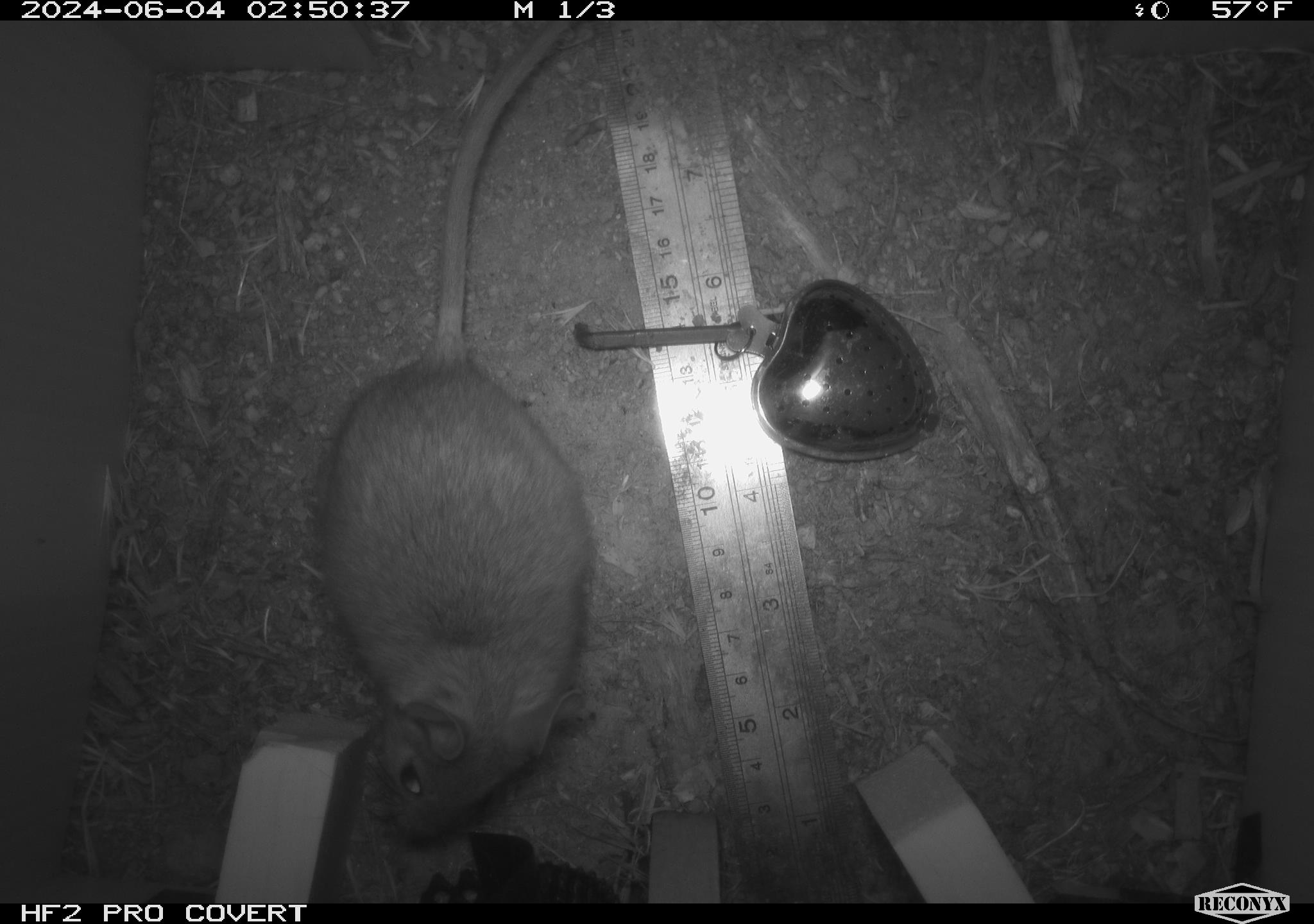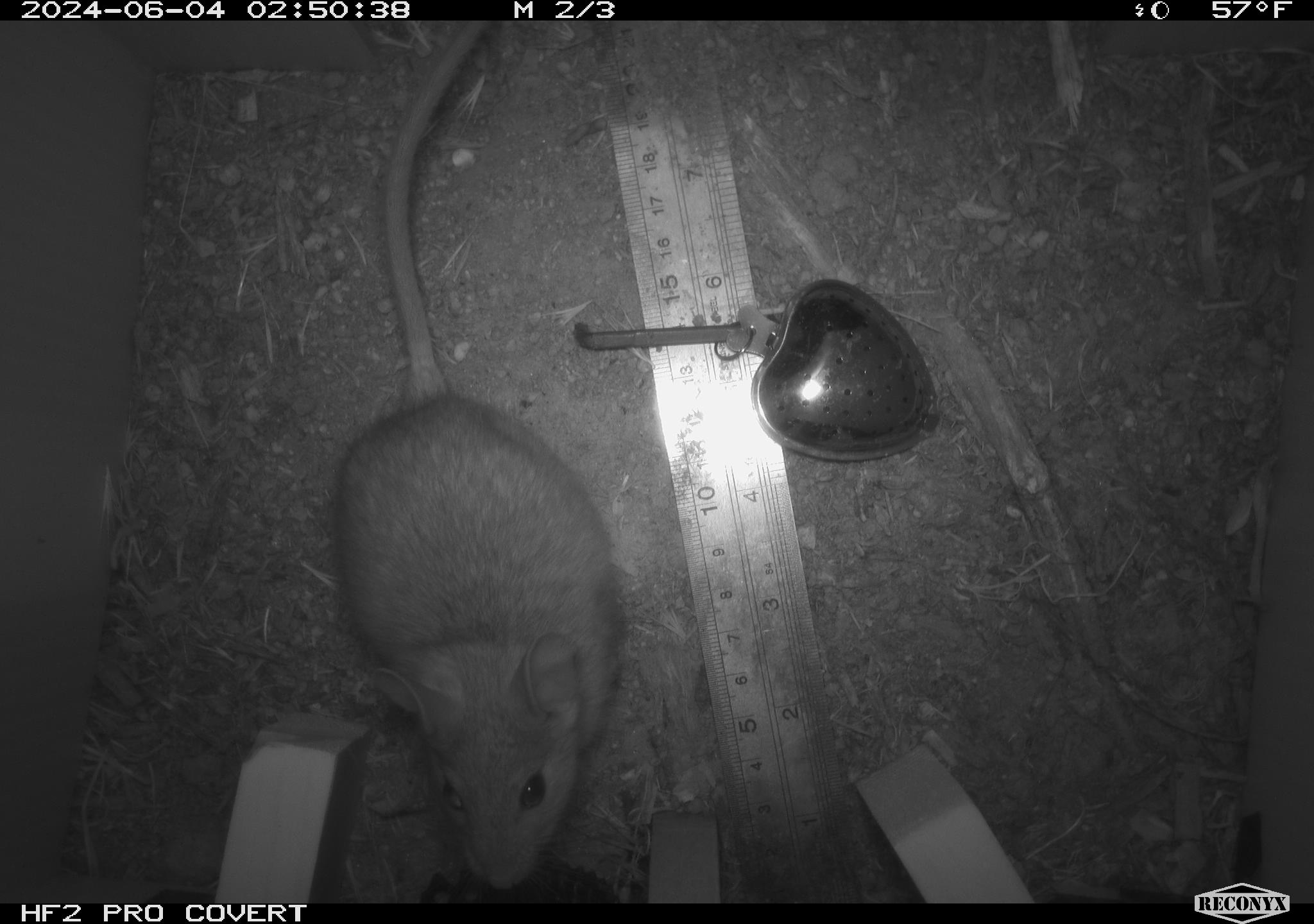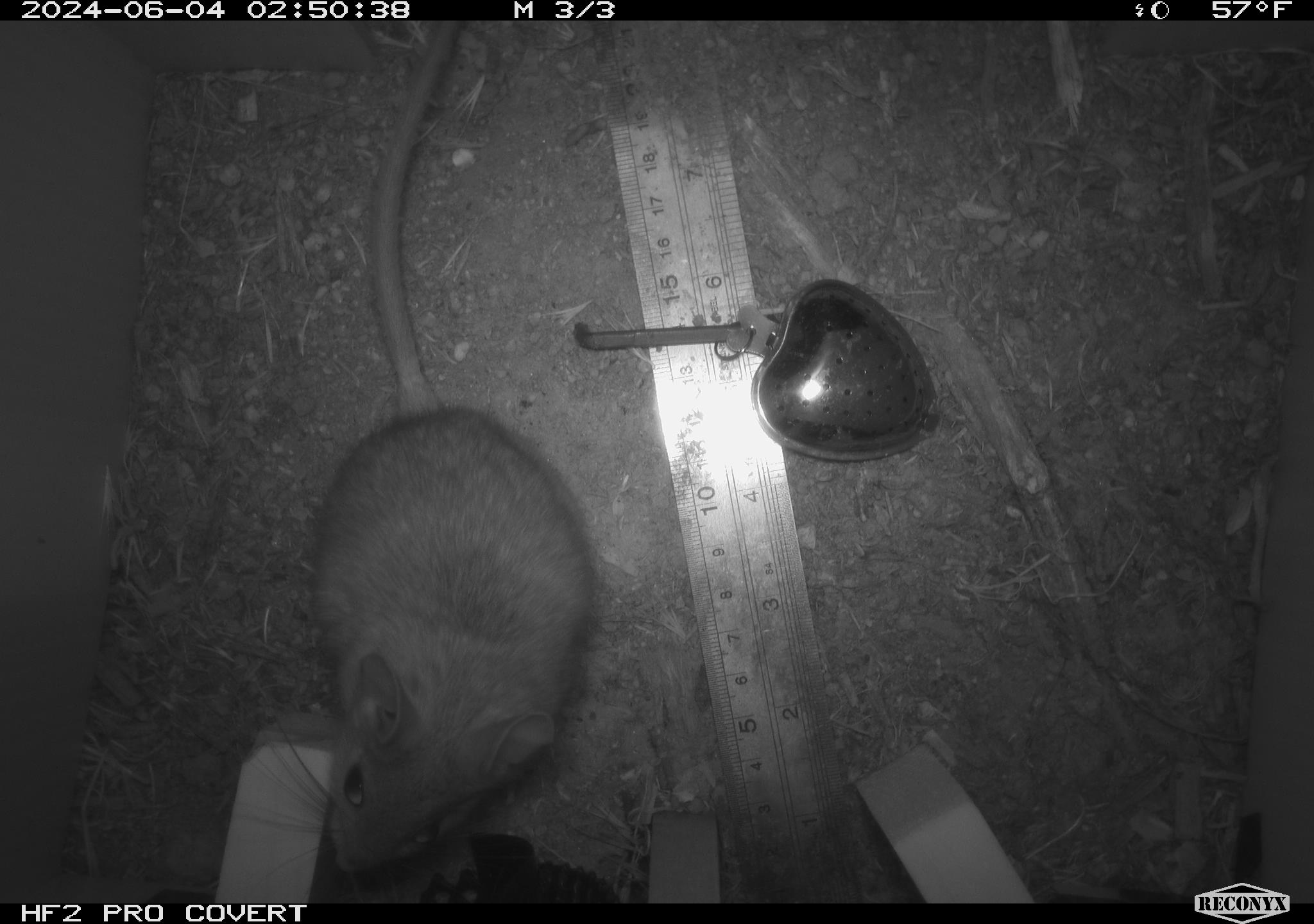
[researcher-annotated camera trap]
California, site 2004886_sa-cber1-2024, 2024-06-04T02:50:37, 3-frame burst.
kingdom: Animalia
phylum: Chordata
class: Mammalia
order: Rodentia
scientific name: Rodentia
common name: mouse species